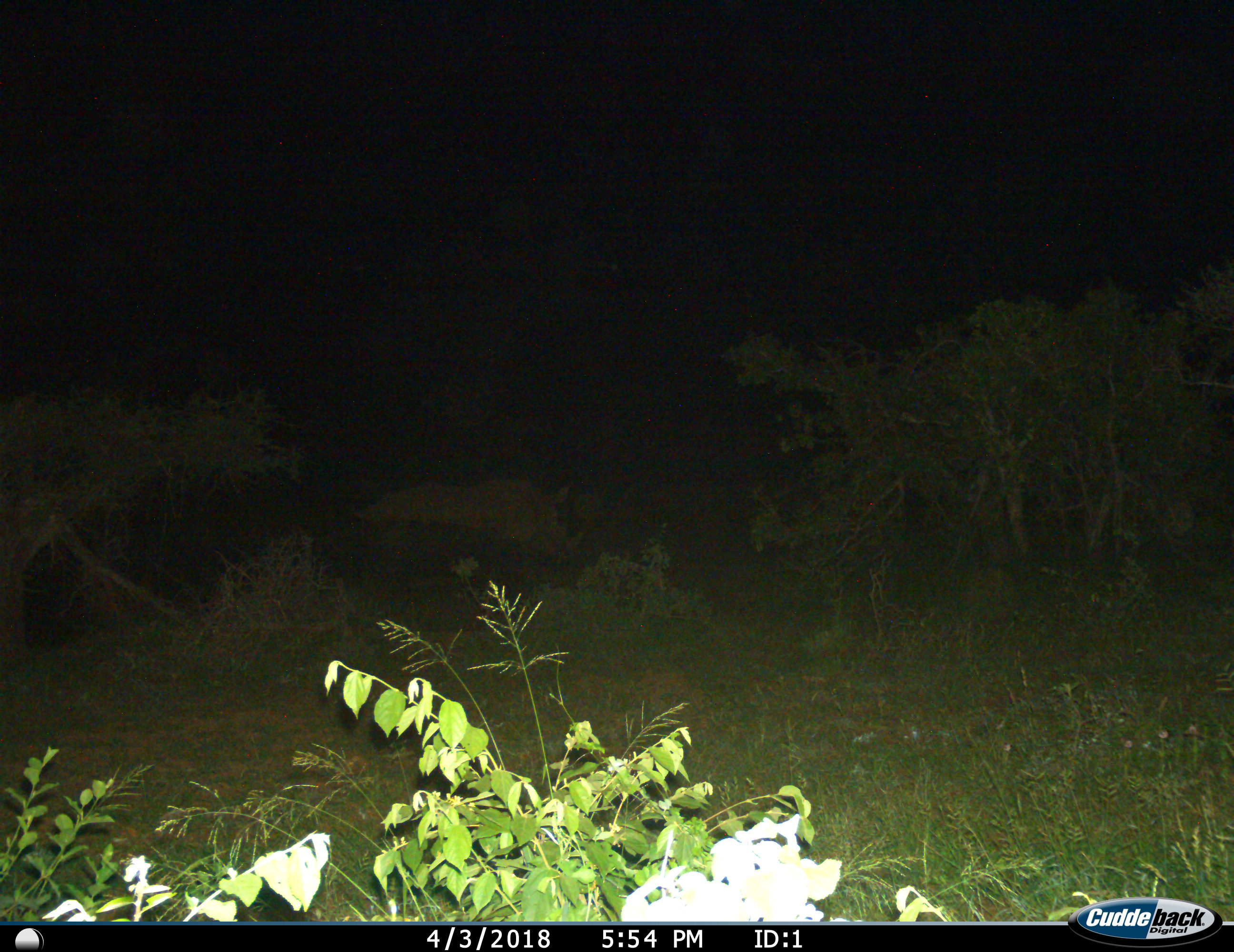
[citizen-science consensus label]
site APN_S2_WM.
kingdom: Animalia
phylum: Chordata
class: Mammalia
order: Perissodactyla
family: Rhinocerotidae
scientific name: Rhinocerotidae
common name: unknown rhinoceros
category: rhinocerosunknown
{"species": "rhinocerosunknown (unknown rhinoceros) (Rhinocerotidae)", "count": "1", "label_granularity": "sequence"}